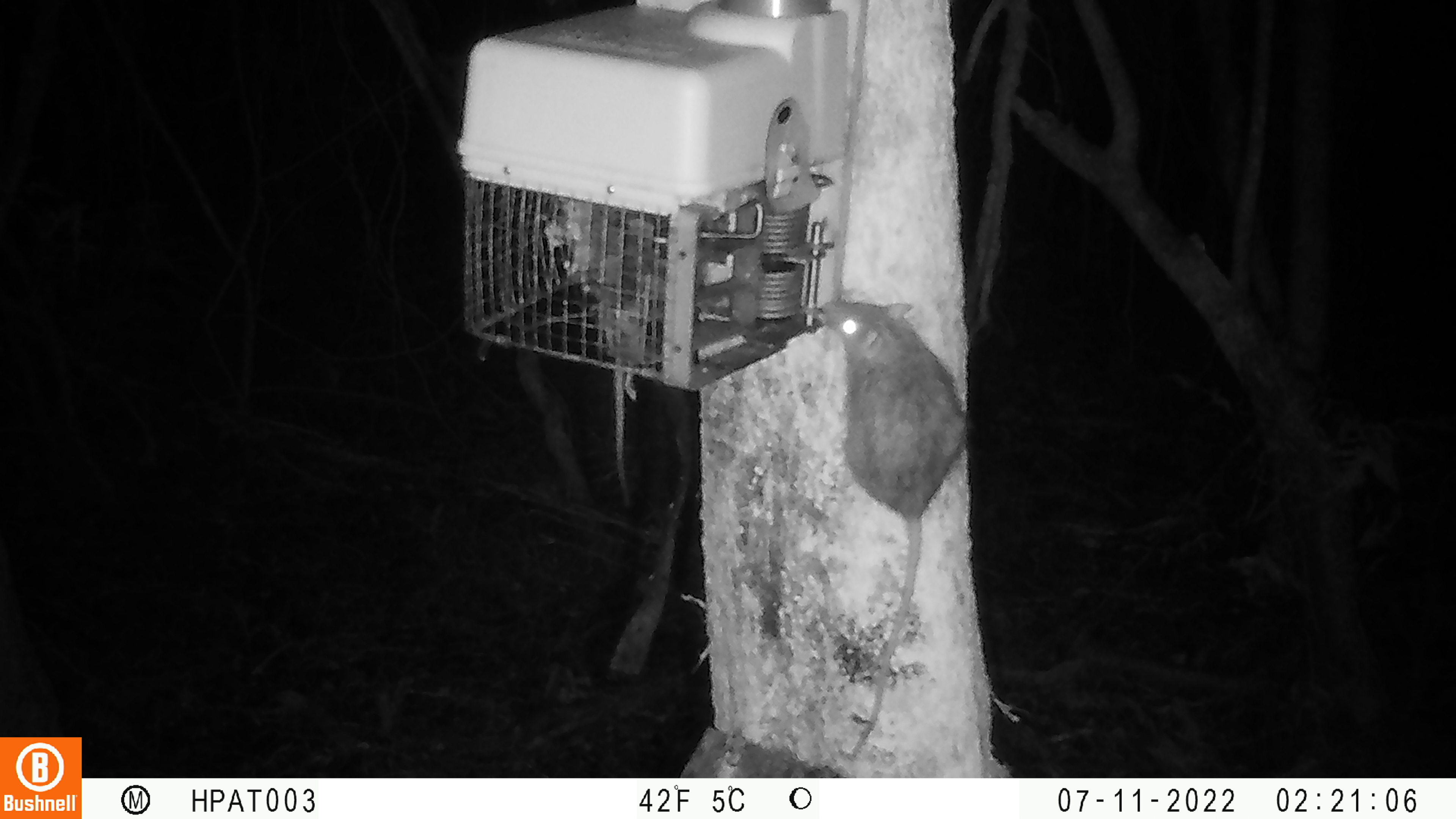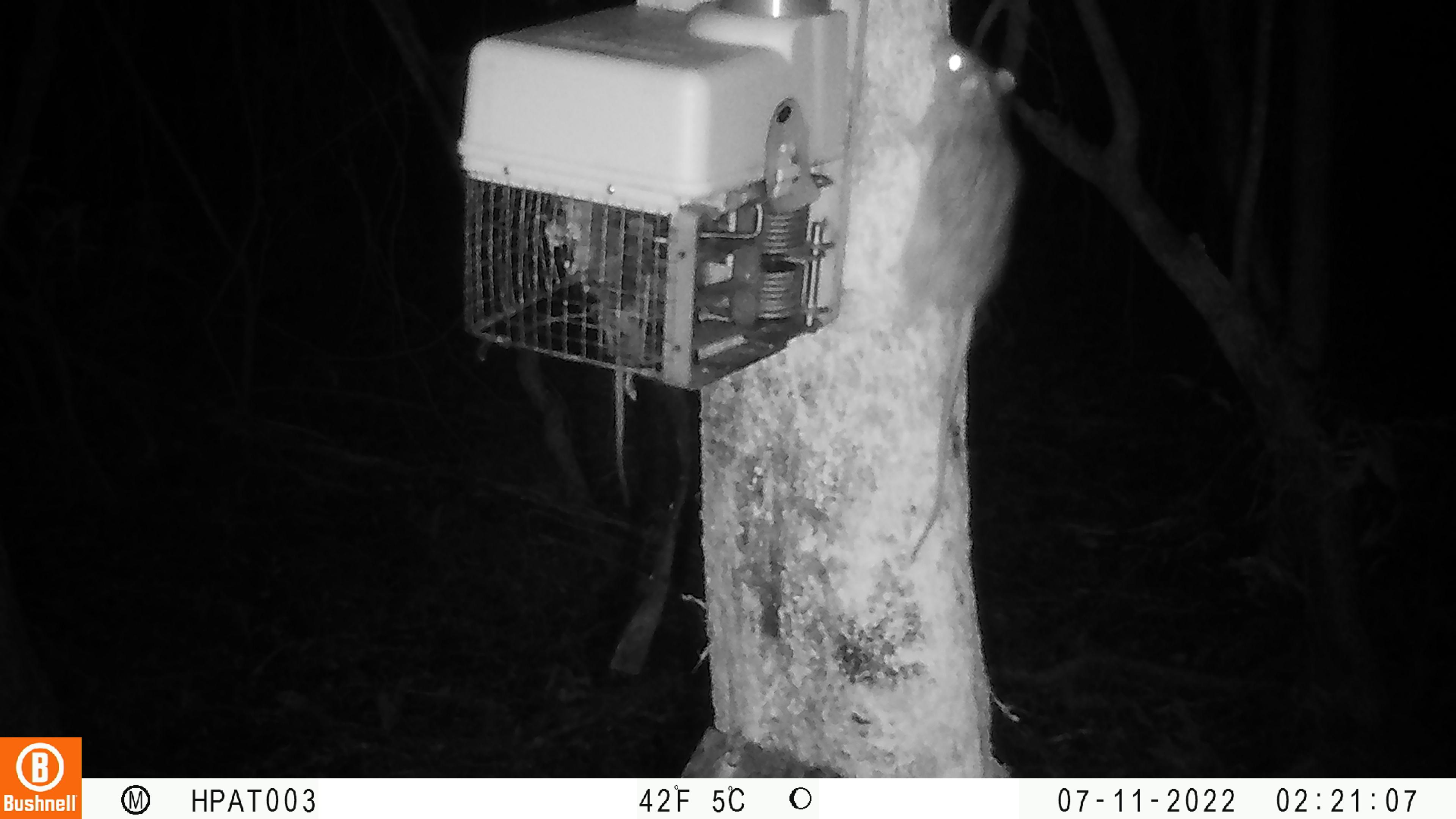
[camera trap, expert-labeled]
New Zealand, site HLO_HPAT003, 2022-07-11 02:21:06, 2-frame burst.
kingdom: Animalia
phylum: Chordata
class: Mammalia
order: Rodentia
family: Muridae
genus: Rattus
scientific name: Rattus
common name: rat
Rat (Rattus).